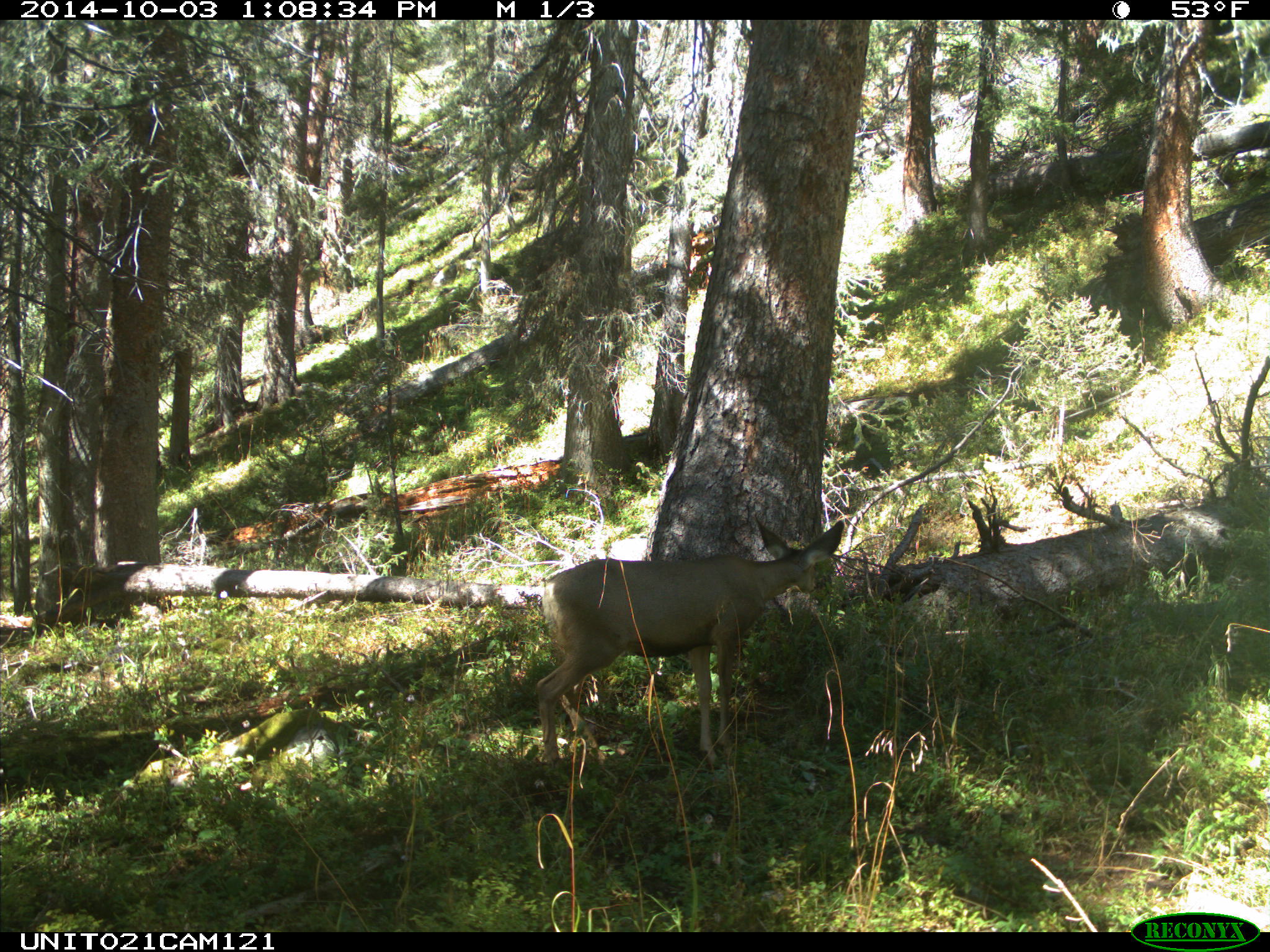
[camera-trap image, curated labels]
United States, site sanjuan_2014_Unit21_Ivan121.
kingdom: Animalia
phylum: Chordata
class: Mammalia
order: Artiodactyla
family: Cervidae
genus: Odocoileus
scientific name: Odocoileus hemionus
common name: mule deer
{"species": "Odocoileus hemionus (mule deer)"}